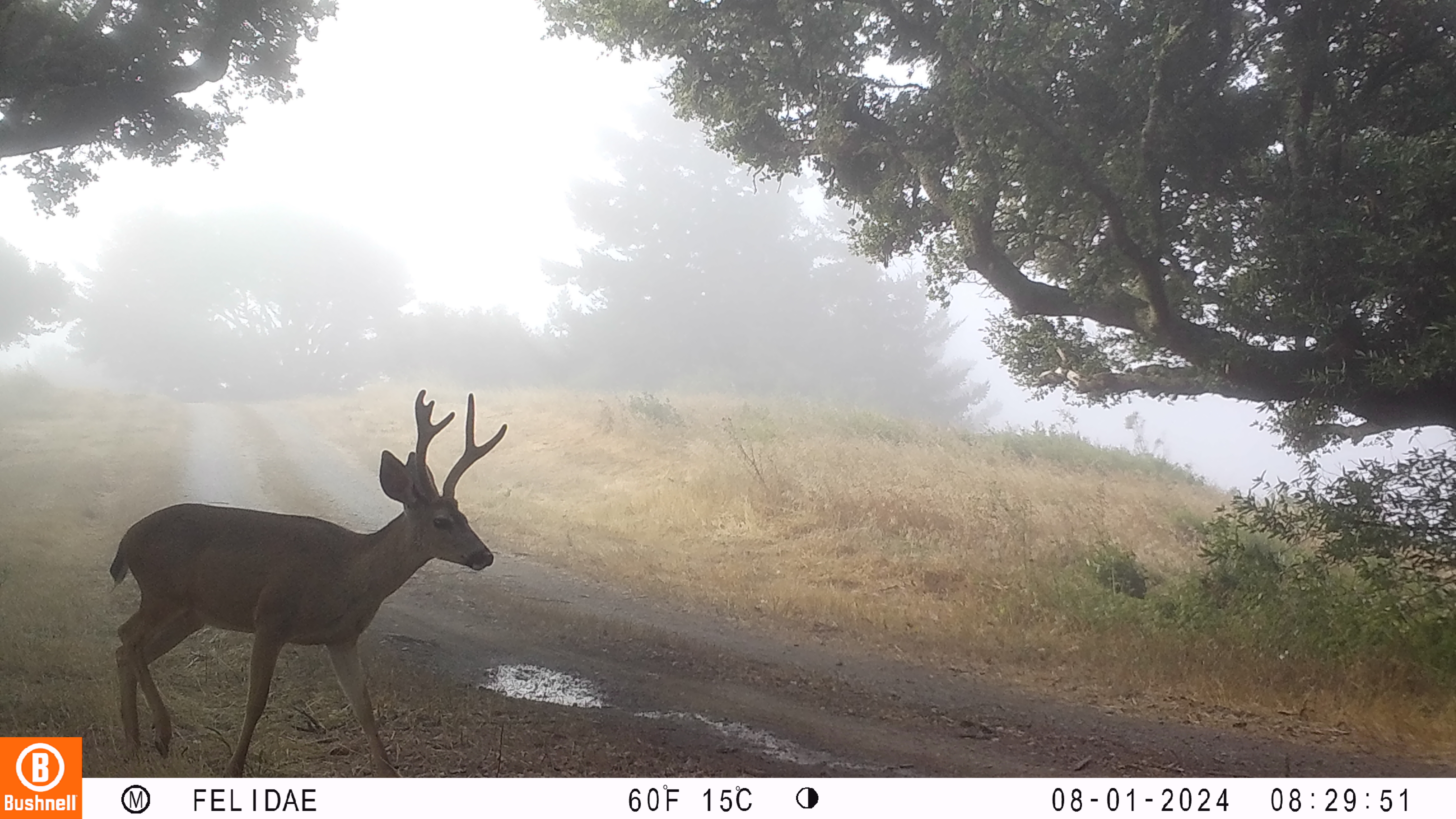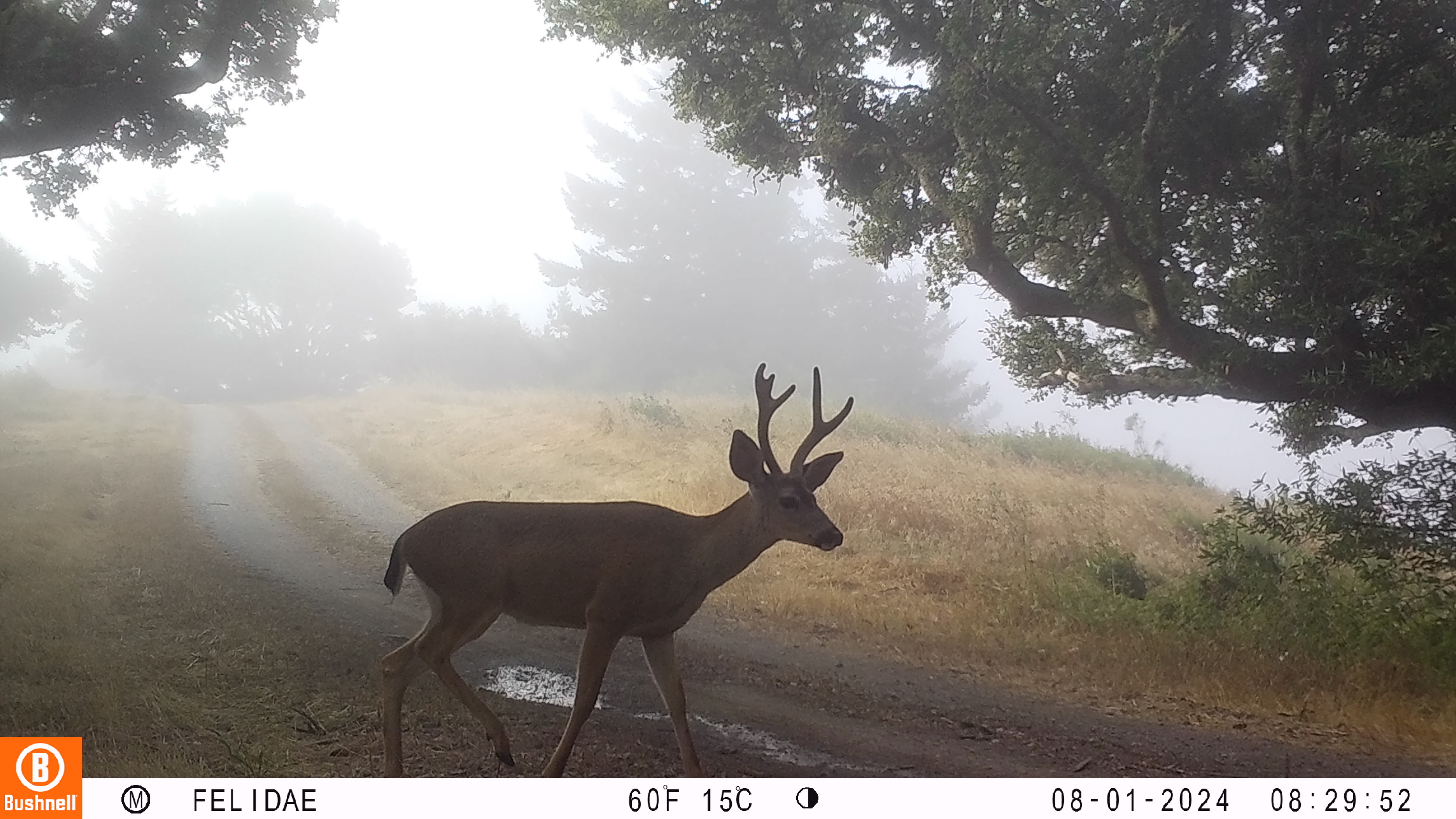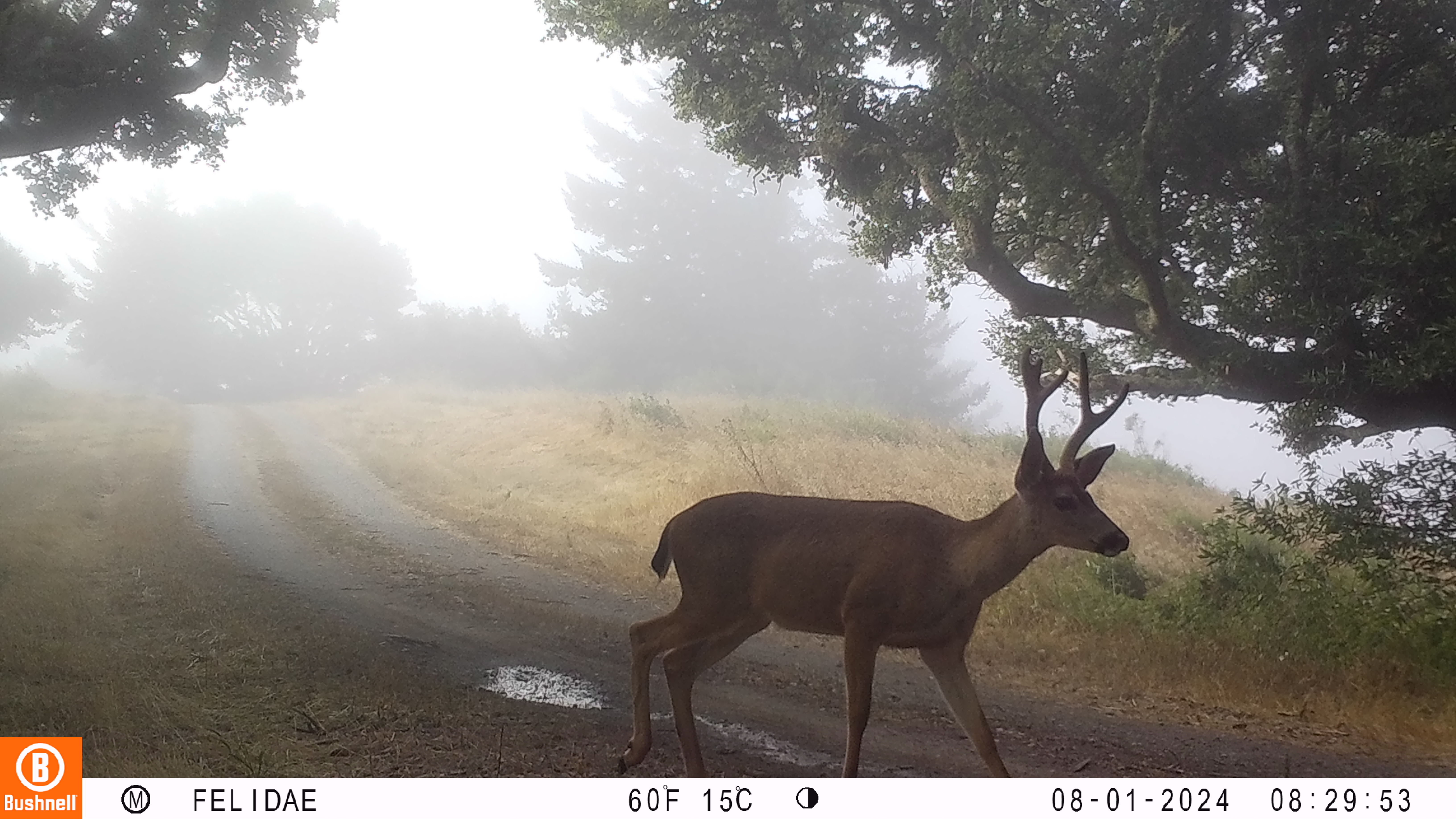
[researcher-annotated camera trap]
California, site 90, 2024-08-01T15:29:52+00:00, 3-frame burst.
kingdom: Animalia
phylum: Chordata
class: Mammalia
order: Artiodactyla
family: Cervidae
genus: Odocoileus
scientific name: Odocoileus hemionus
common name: mule deer